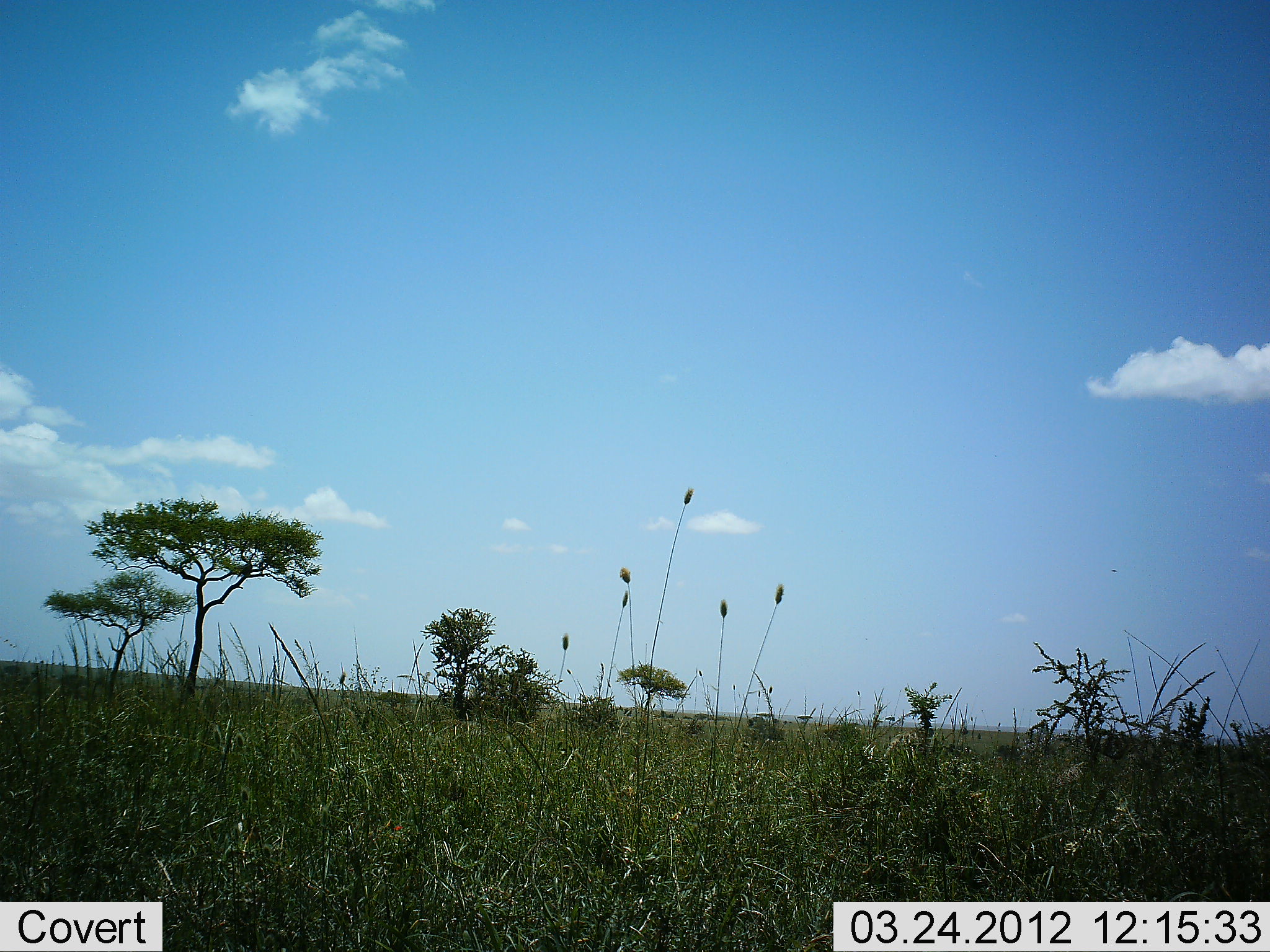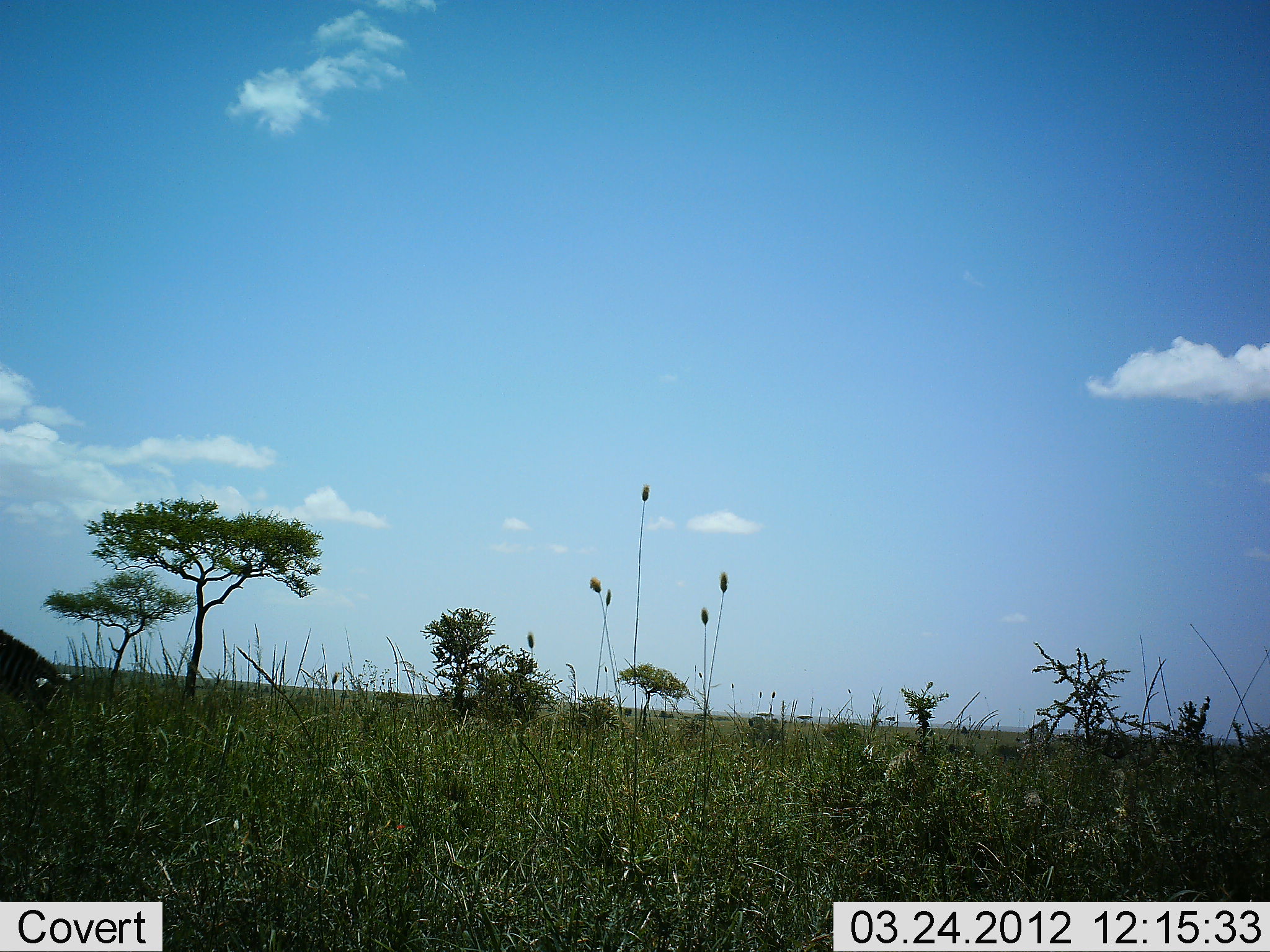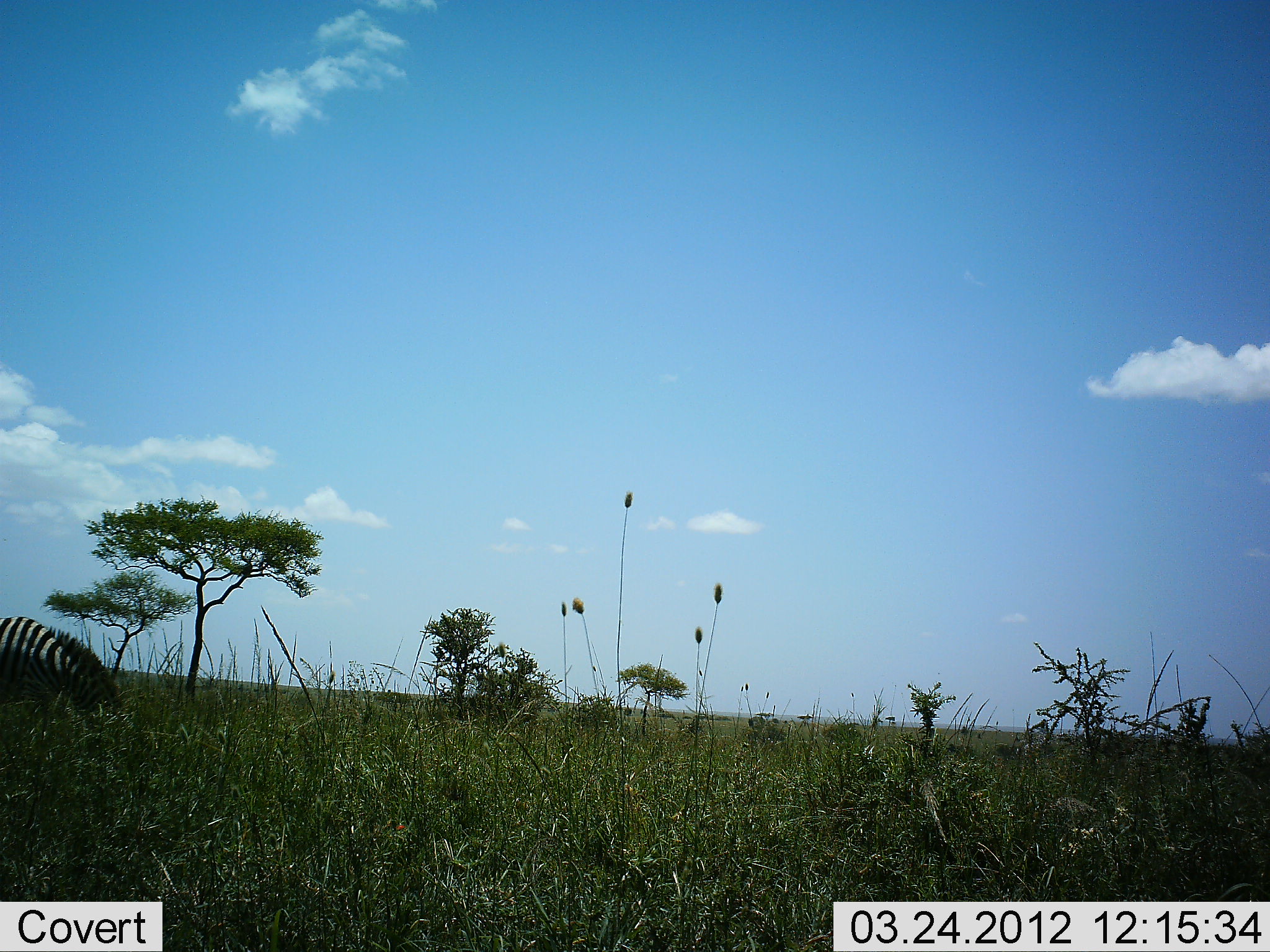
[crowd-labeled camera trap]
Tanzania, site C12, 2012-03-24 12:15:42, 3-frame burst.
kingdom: Animalia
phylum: Chordata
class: Mammalia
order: Perissodactyla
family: Equidae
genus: Equus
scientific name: Equus quagga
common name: plains zebra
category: zebra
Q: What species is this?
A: Zebra (plains zebra) (Equus quagga).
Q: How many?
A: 1.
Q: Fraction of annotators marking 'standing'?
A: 17%.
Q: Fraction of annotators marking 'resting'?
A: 0%.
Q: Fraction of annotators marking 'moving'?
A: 43%.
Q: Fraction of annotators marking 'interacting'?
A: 0%.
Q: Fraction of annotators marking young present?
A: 0%.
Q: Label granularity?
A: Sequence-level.